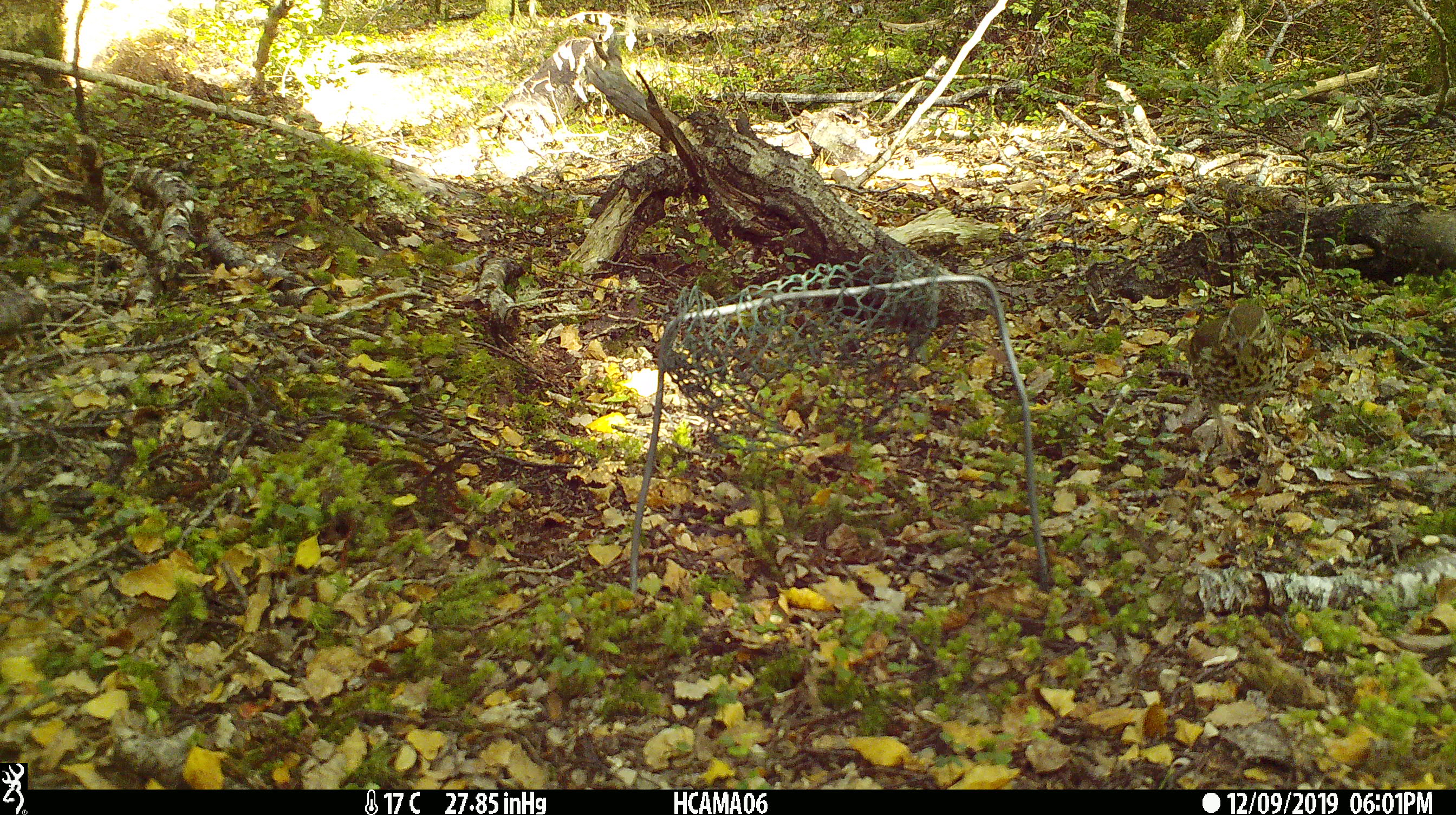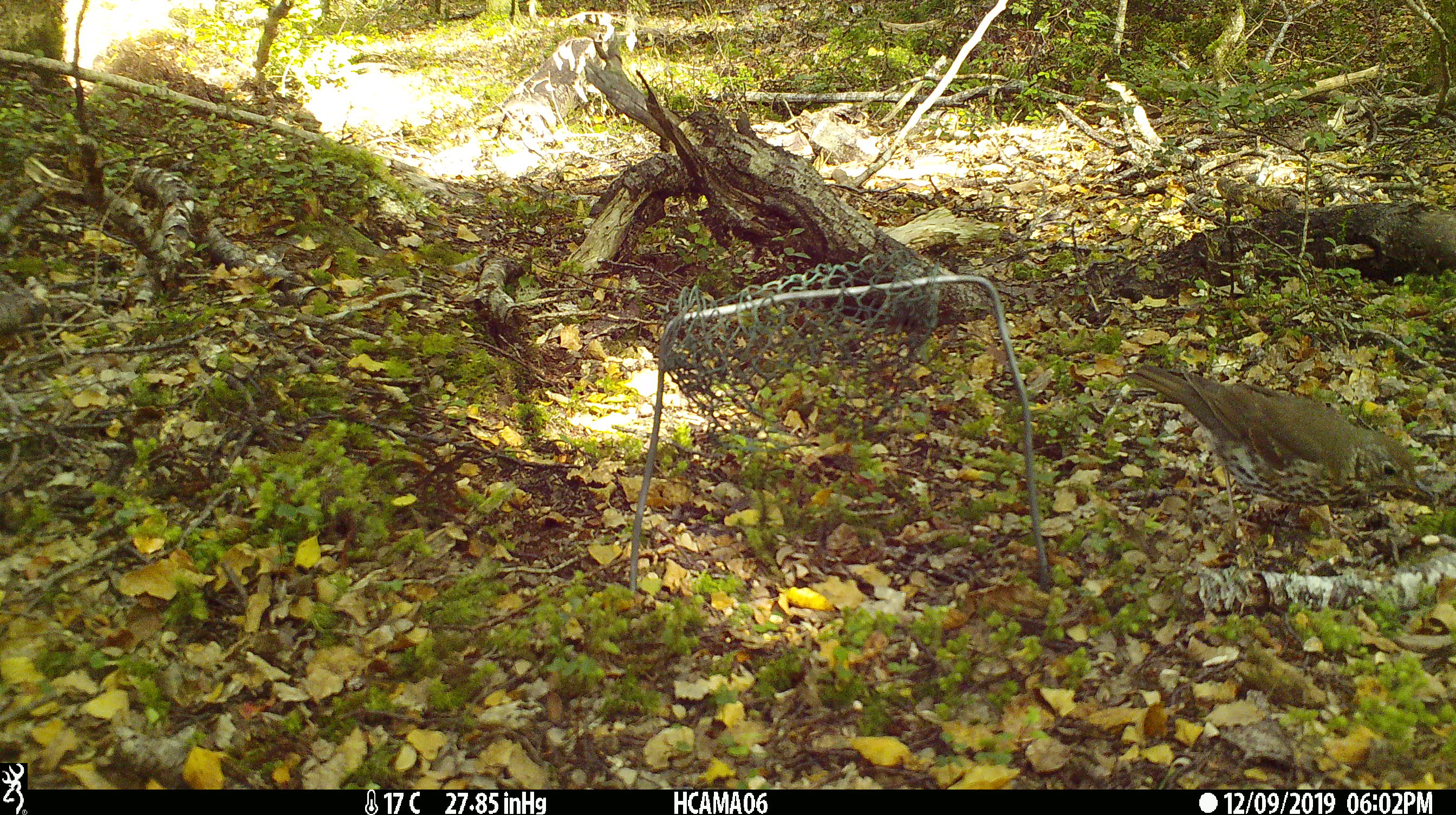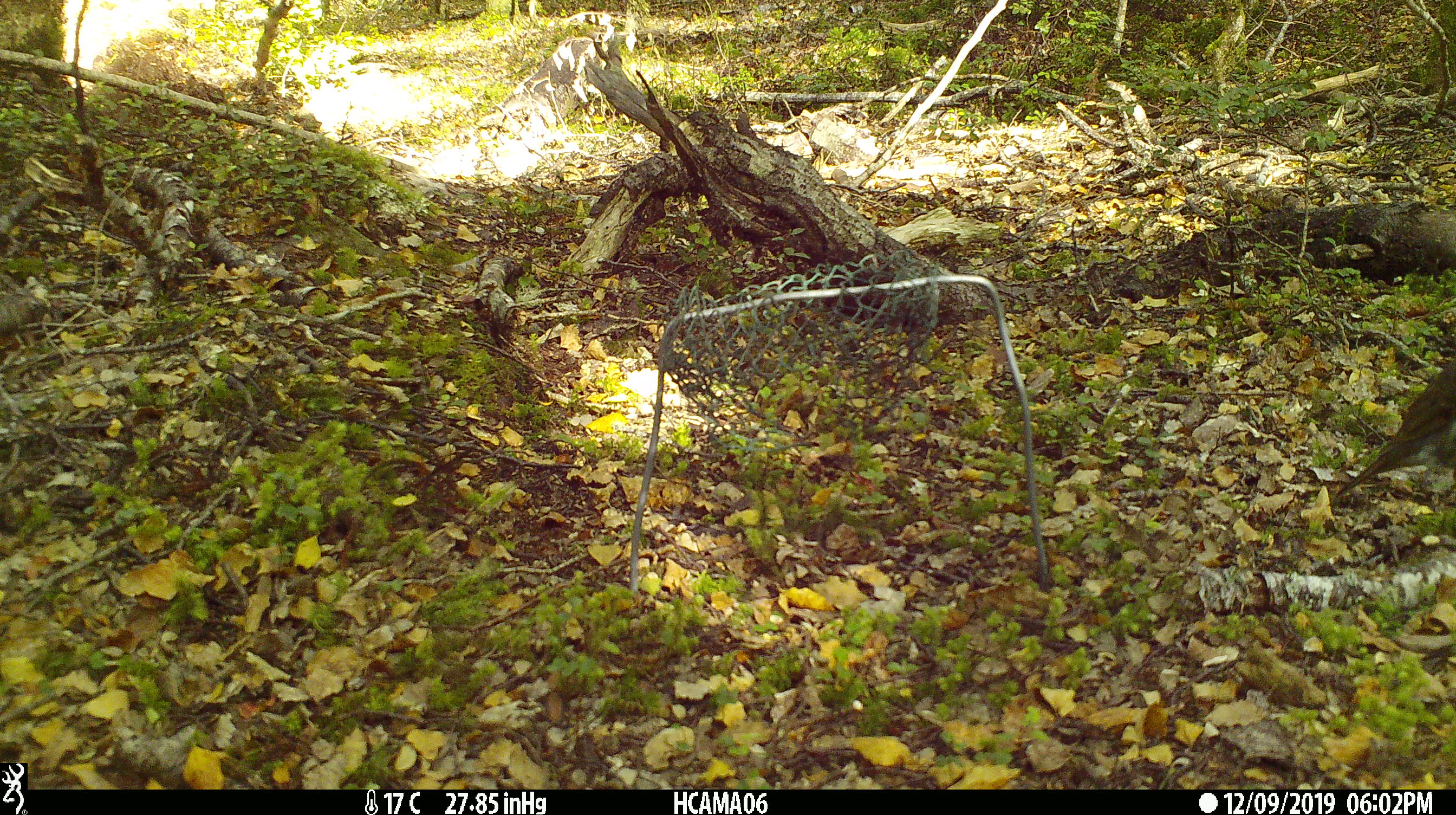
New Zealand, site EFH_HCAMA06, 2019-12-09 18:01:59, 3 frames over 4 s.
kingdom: Animalia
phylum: Chordata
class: Aves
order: Passeriformes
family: Turdidae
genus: Turdus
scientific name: Turdus philomelos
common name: song thrush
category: thrush